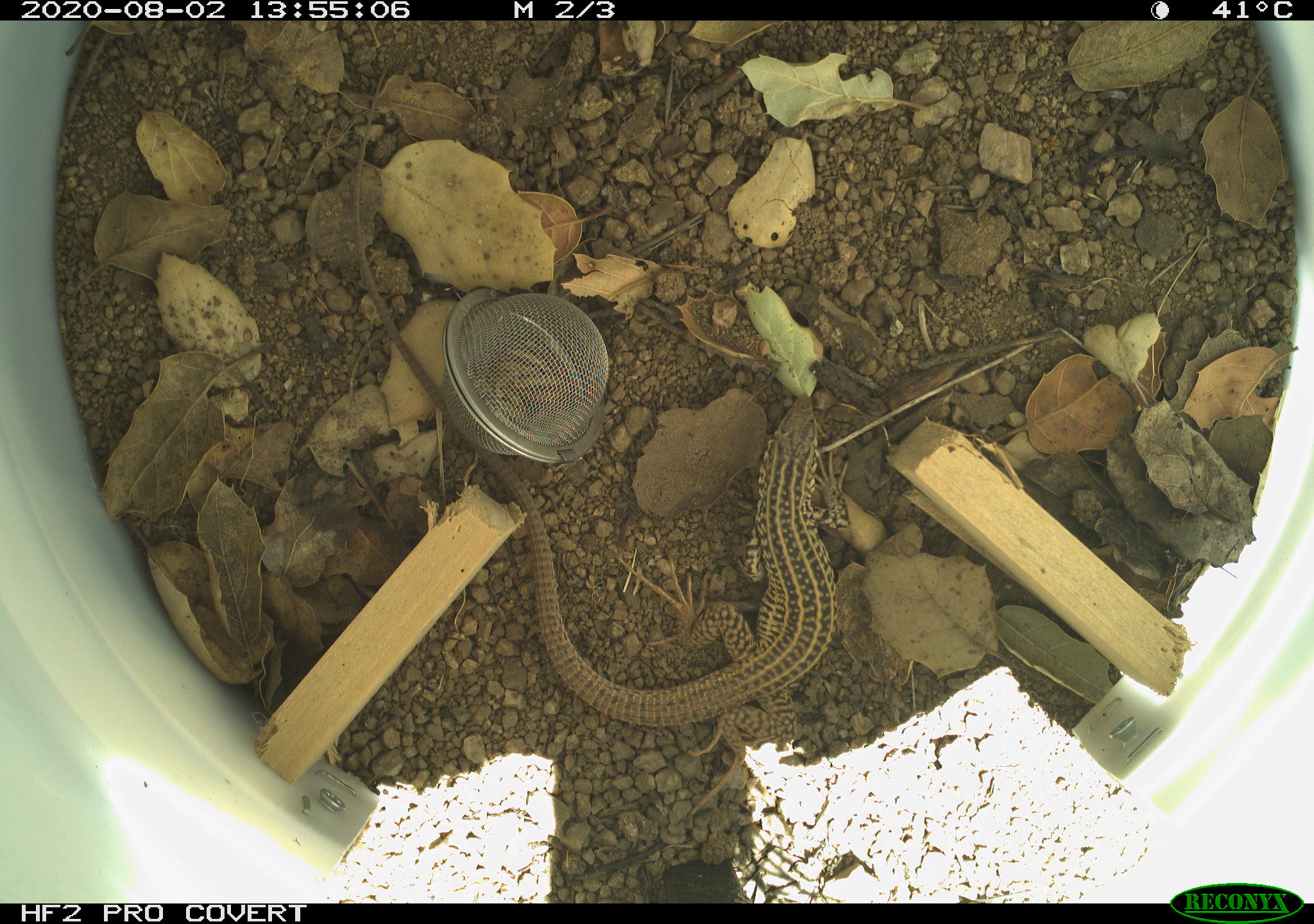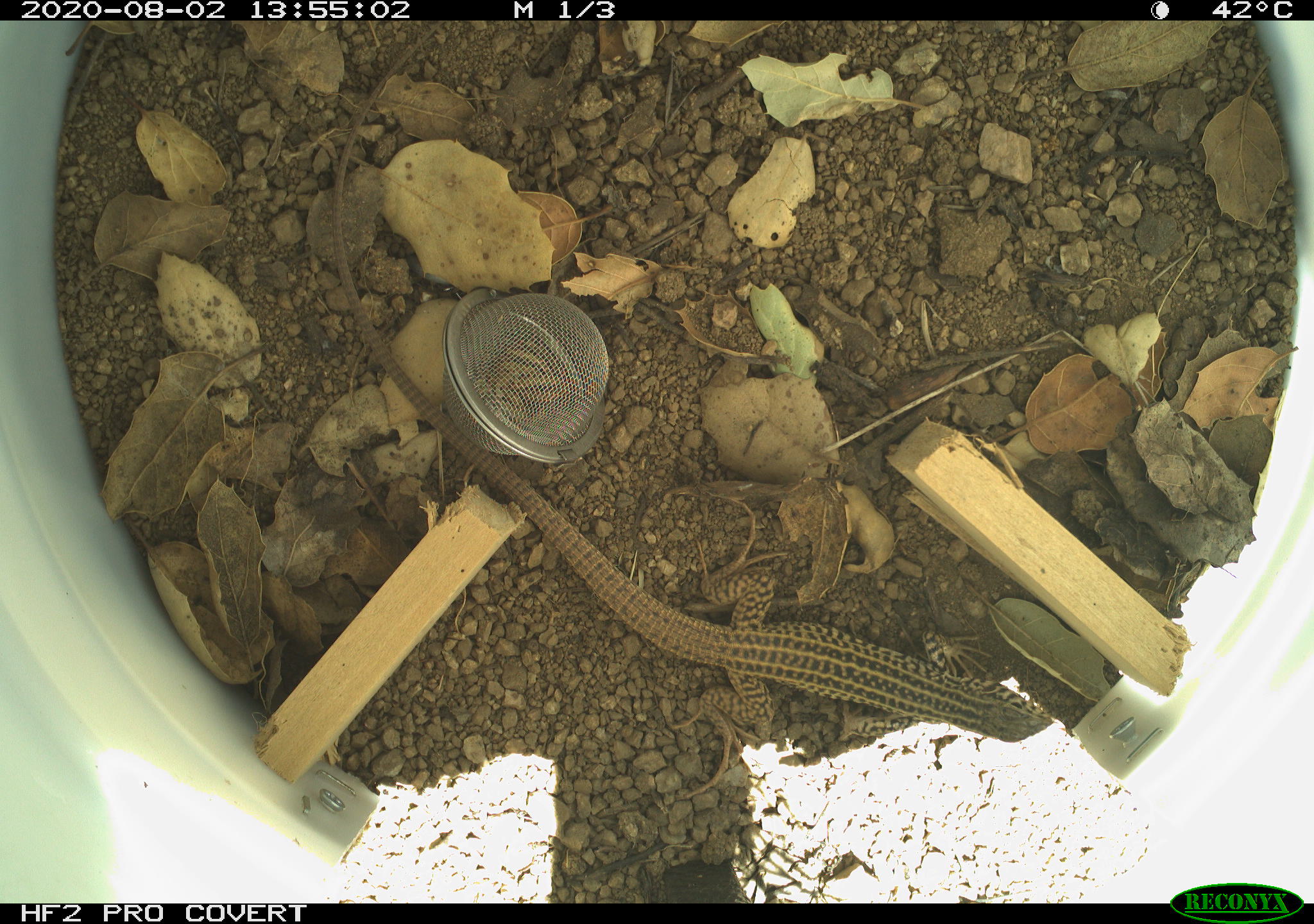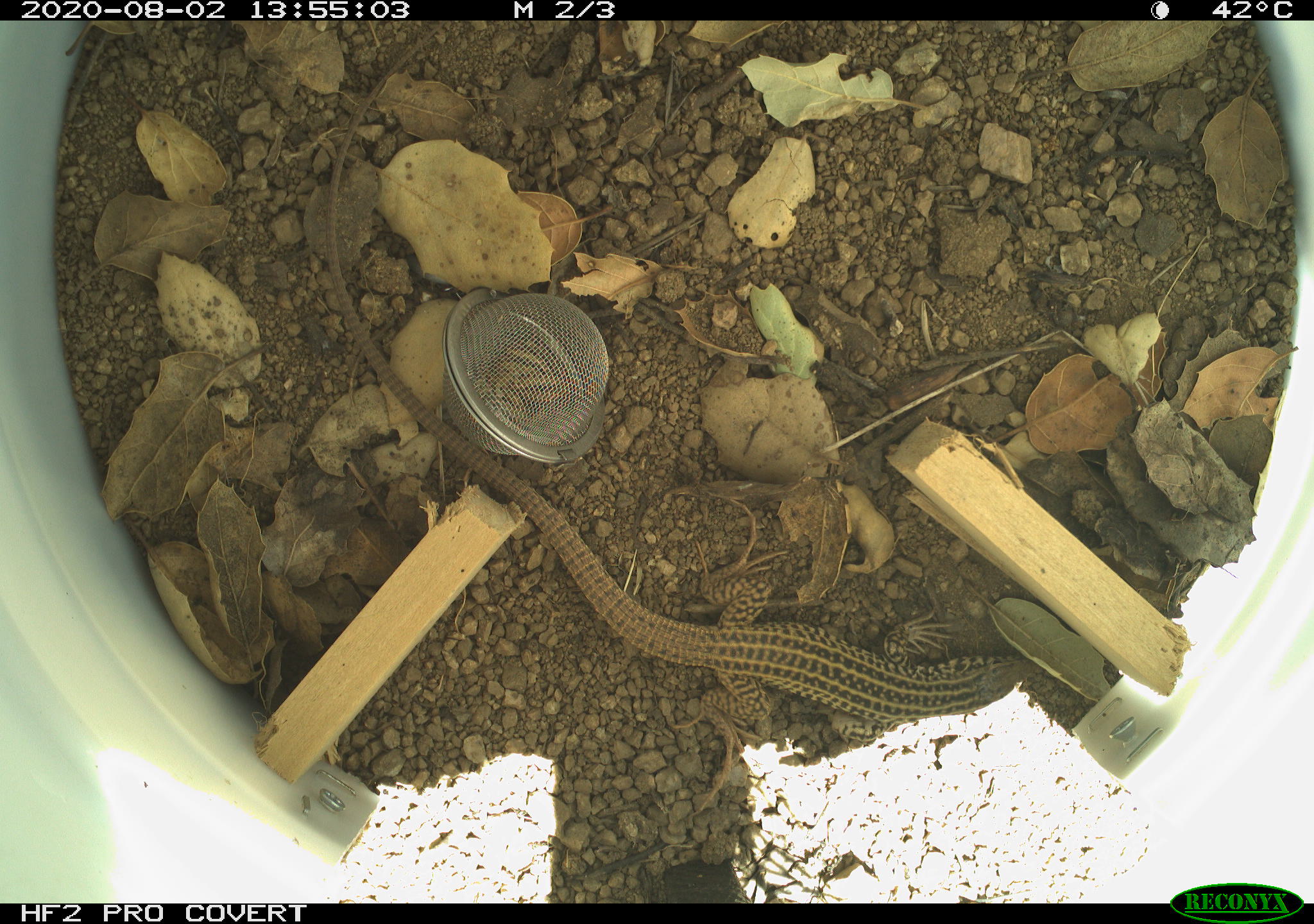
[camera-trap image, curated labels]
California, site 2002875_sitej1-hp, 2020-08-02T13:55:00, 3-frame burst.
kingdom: Animalia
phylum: Chordata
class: Reptilia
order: Squamata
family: Teiidae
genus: Aspidoscelis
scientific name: Aspidoscelis tigris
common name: western whiptail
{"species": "western whiptail (Aspidoscelis tigris)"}